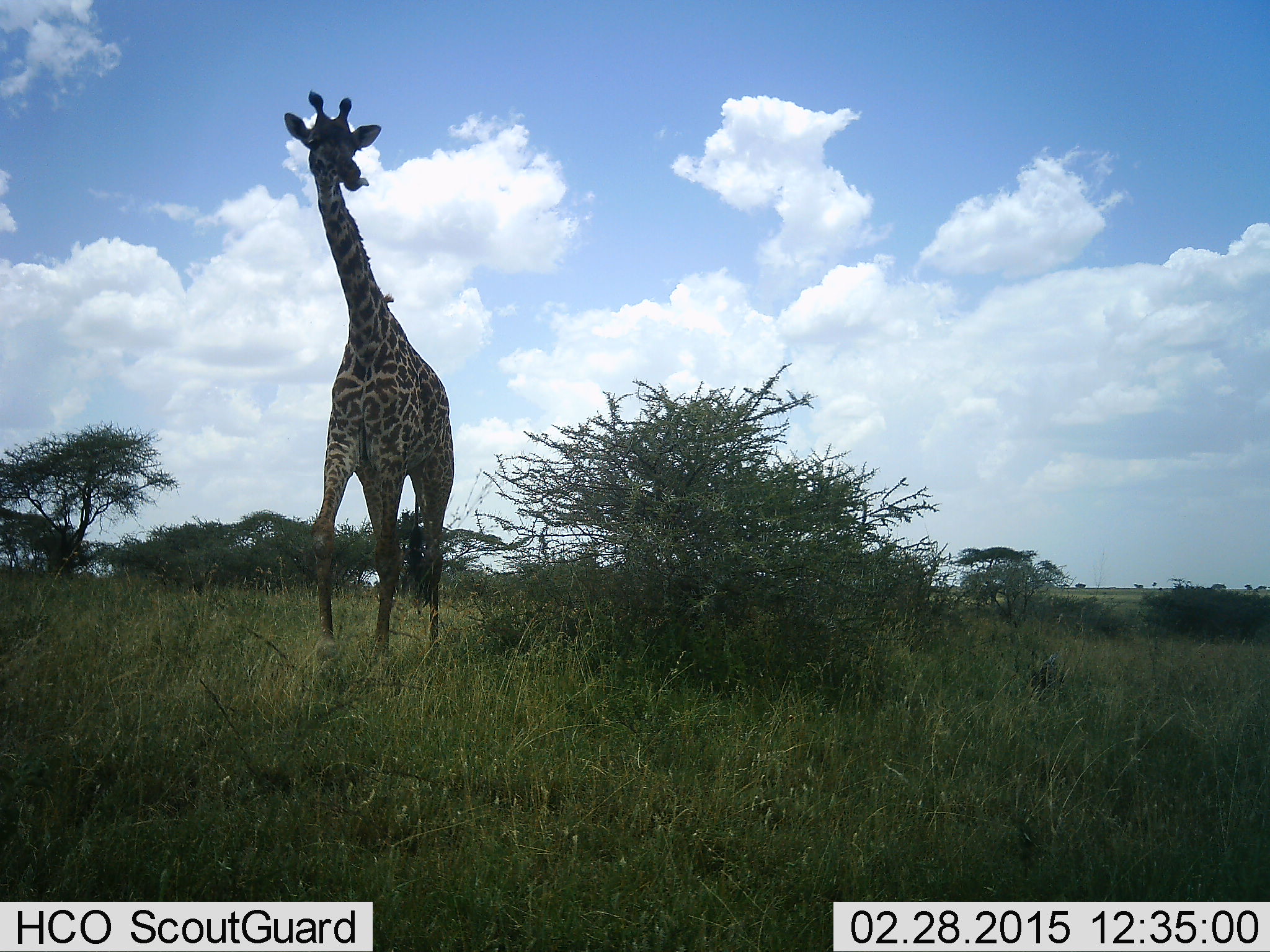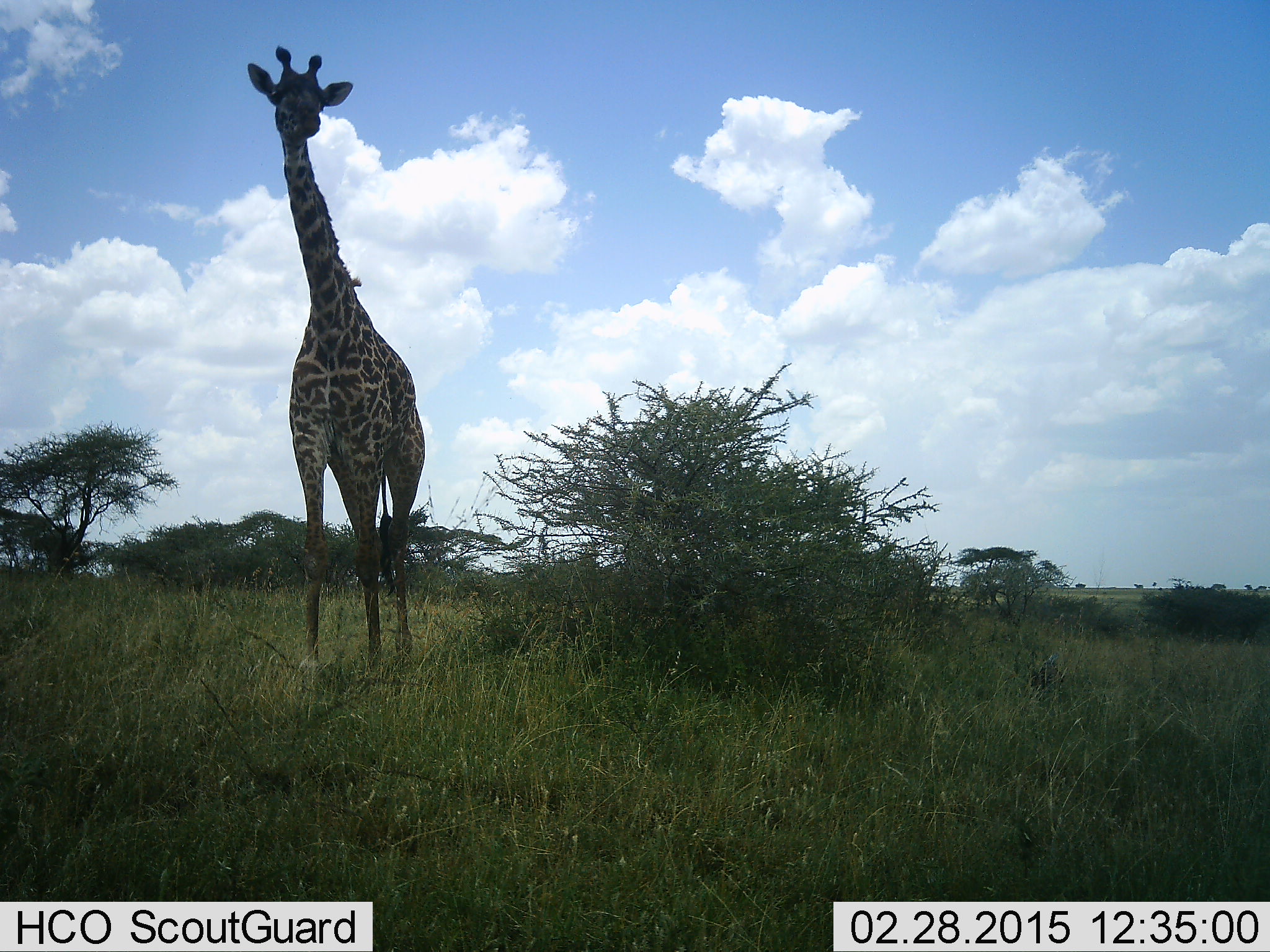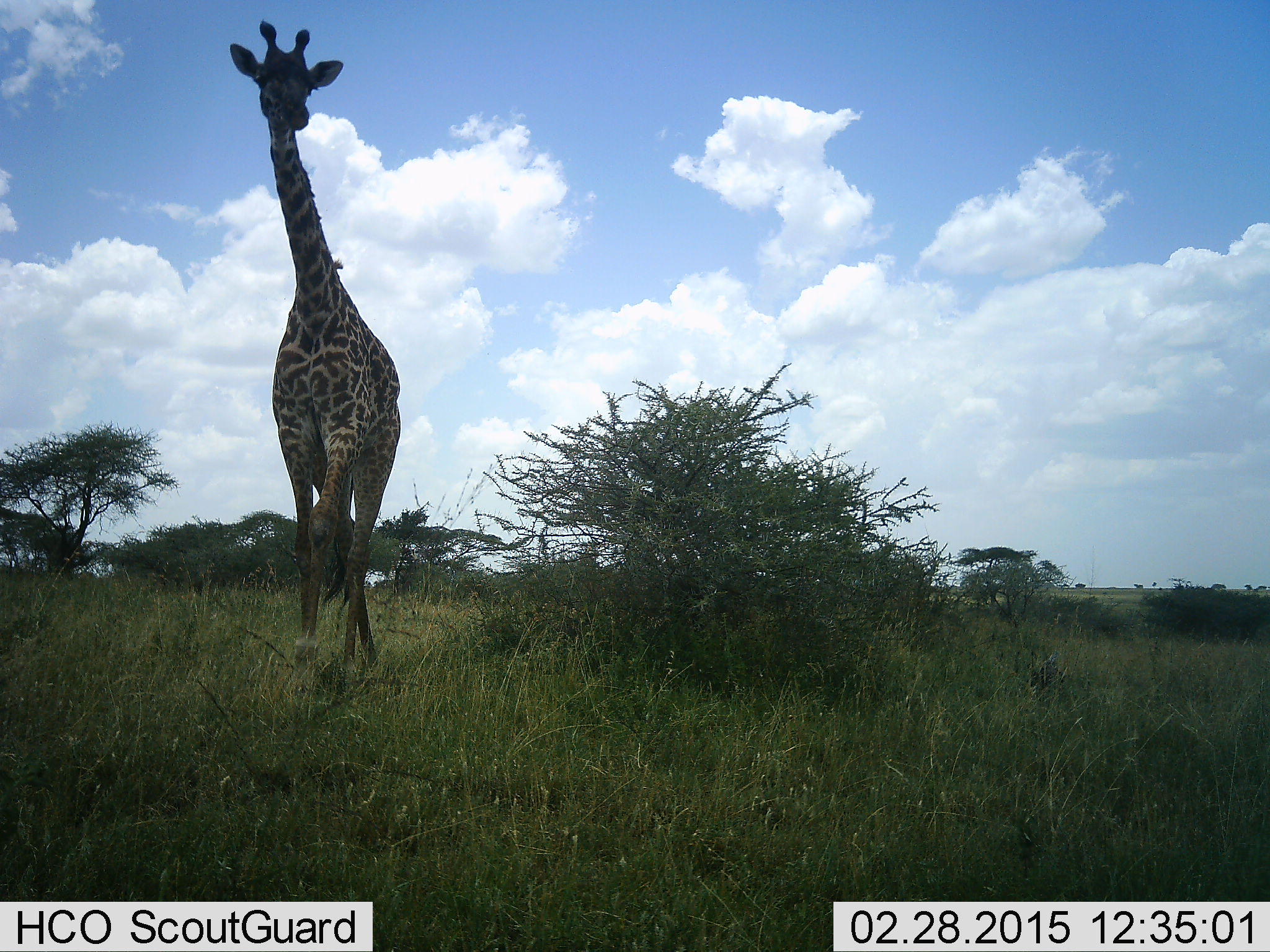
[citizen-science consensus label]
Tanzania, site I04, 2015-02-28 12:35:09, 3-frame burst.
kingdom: Animalia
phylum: Chordata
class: Mammalia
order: Artiodactyla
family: Giraffidae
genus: Giraffa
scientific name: Giraffa camelopardalis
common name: giraffe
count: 1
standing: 40%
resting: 0%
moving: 60%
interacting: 0%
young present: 0%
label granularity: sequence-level